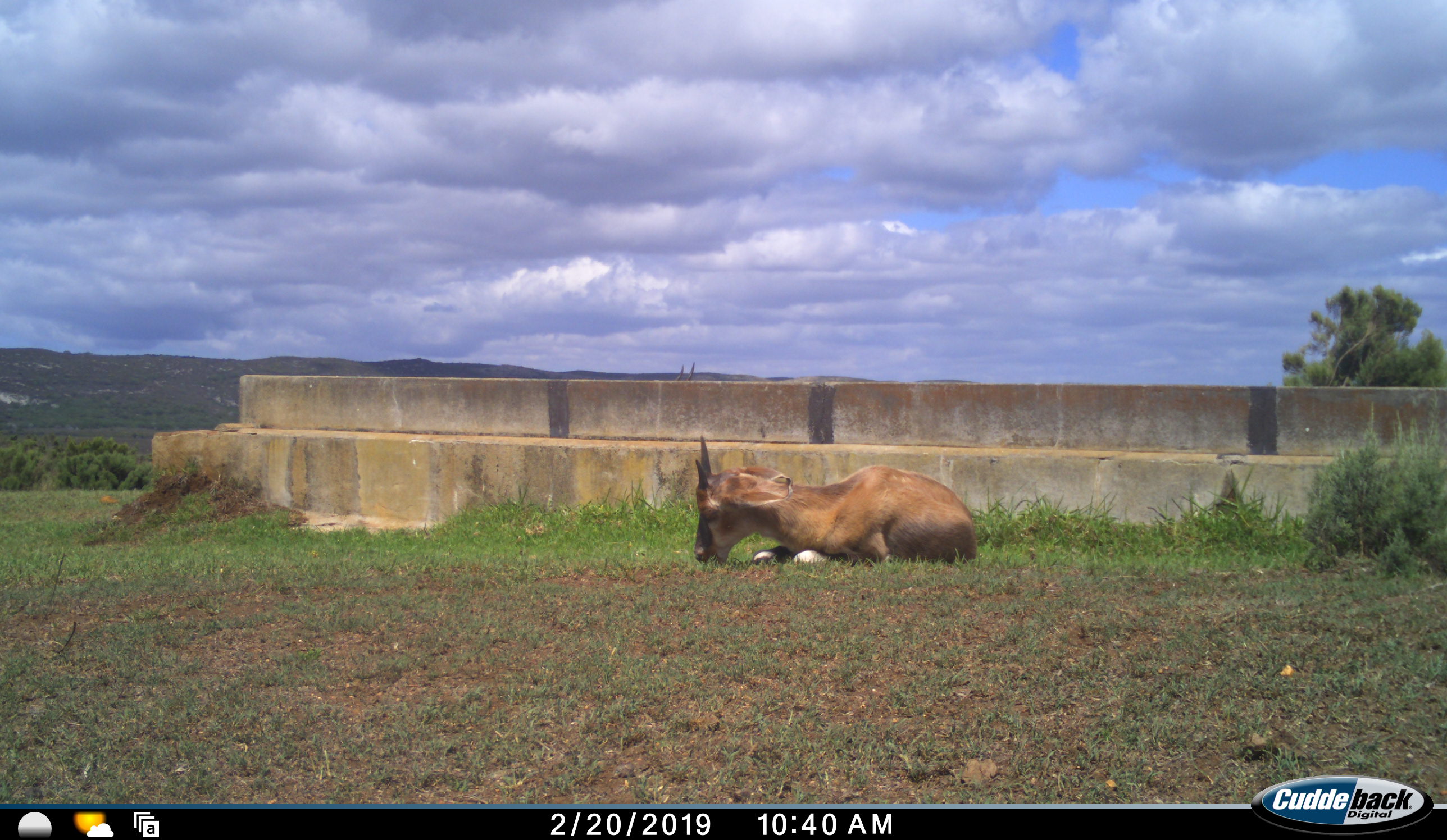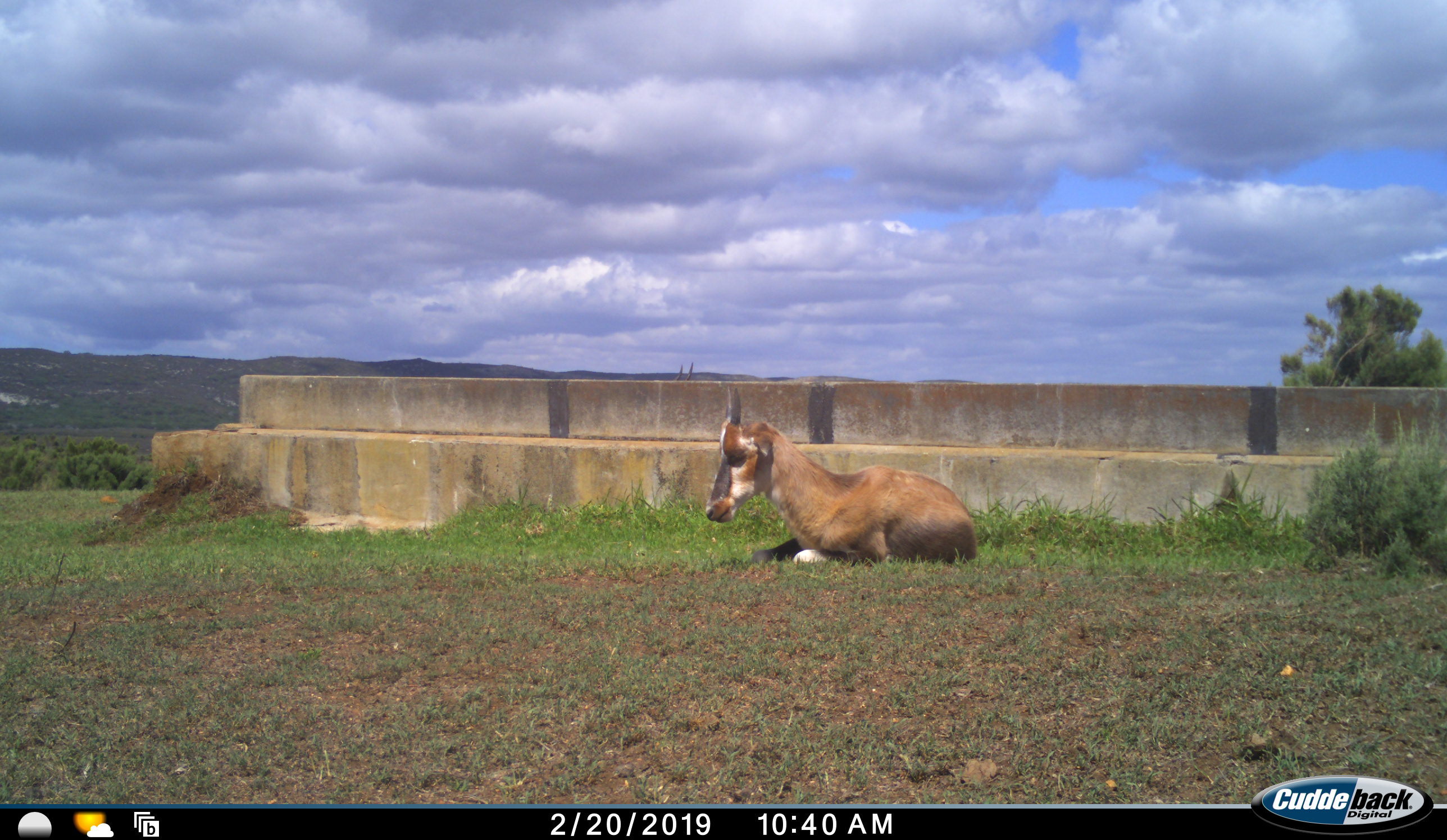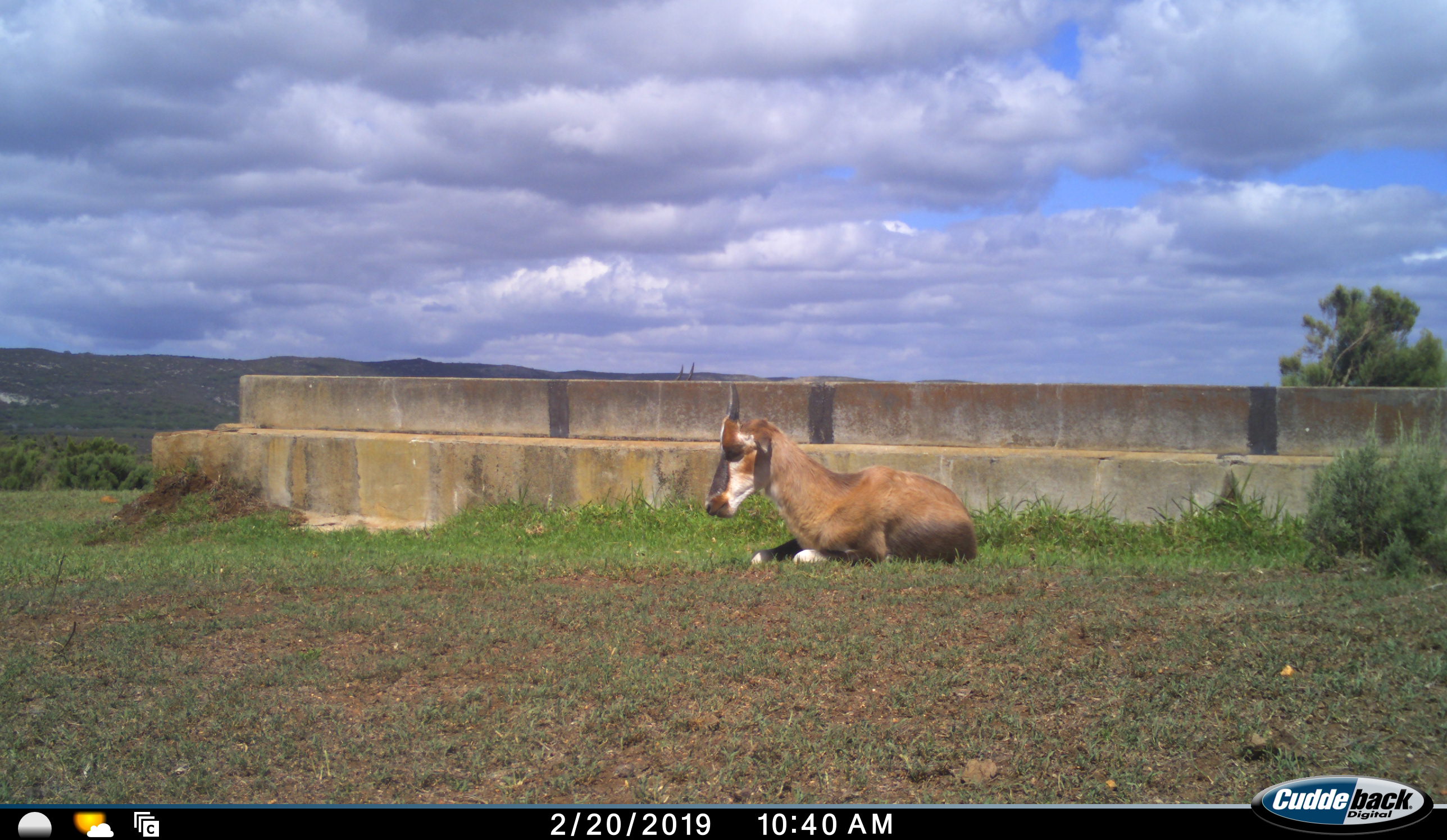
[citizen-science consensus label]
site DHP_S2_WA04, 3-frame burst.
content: unidentified animal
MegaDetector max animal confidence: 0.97